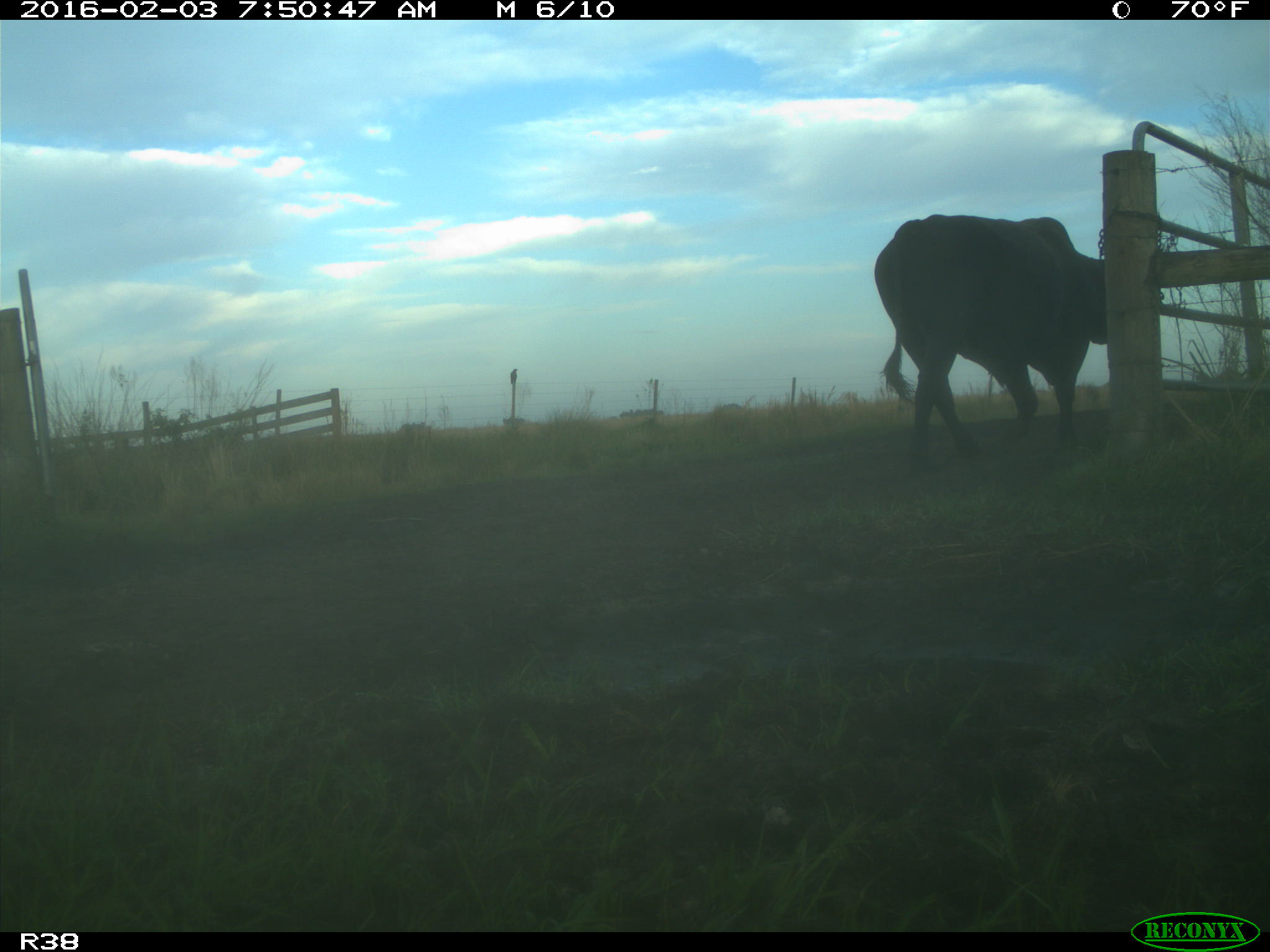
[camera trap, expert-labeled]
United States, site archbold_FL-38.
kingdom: Animalia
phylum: Chordata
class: Mammalia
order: Artiodactyla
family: Bovidae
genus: Bos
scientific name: Bos taurus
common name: domestic cow